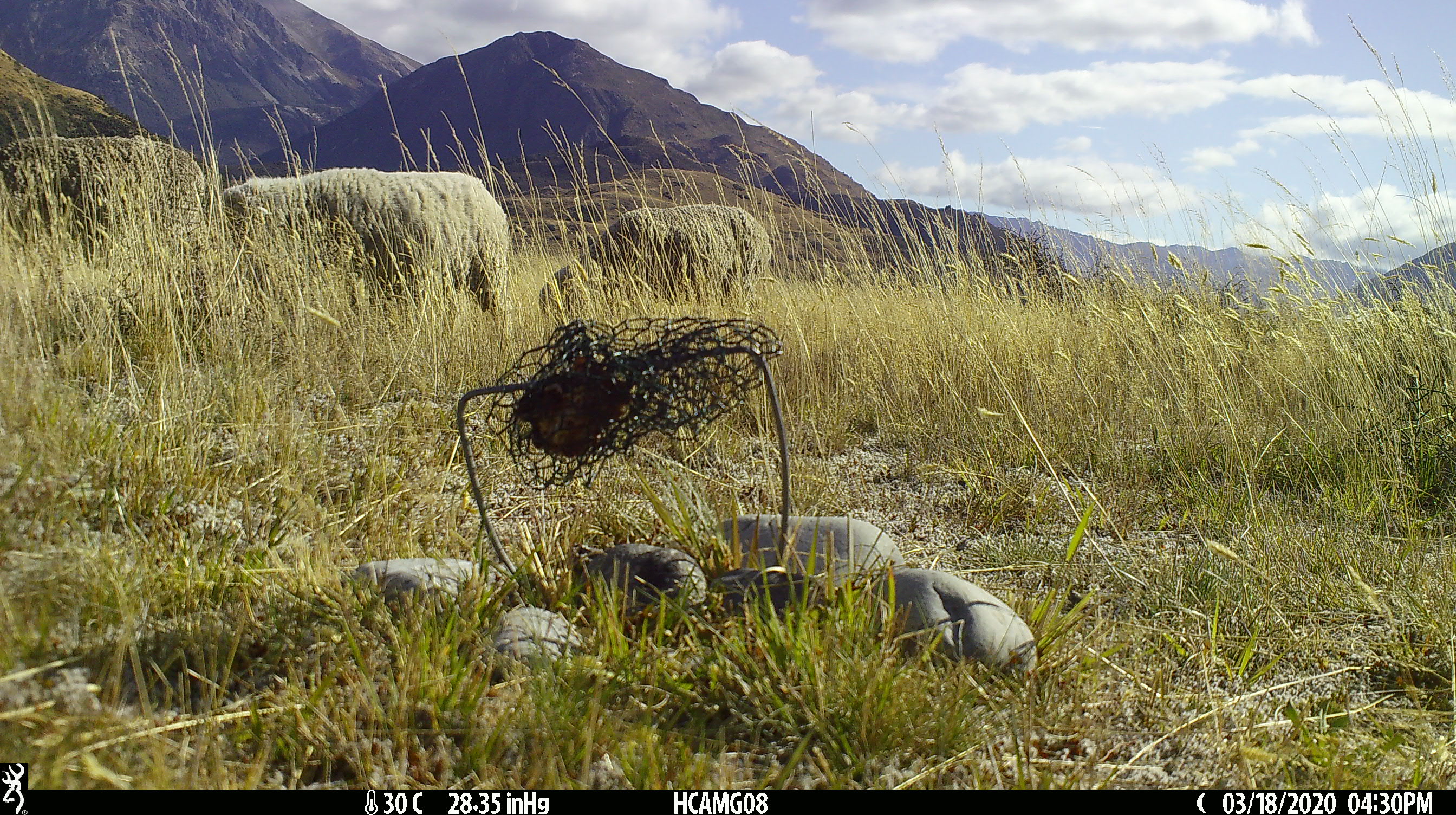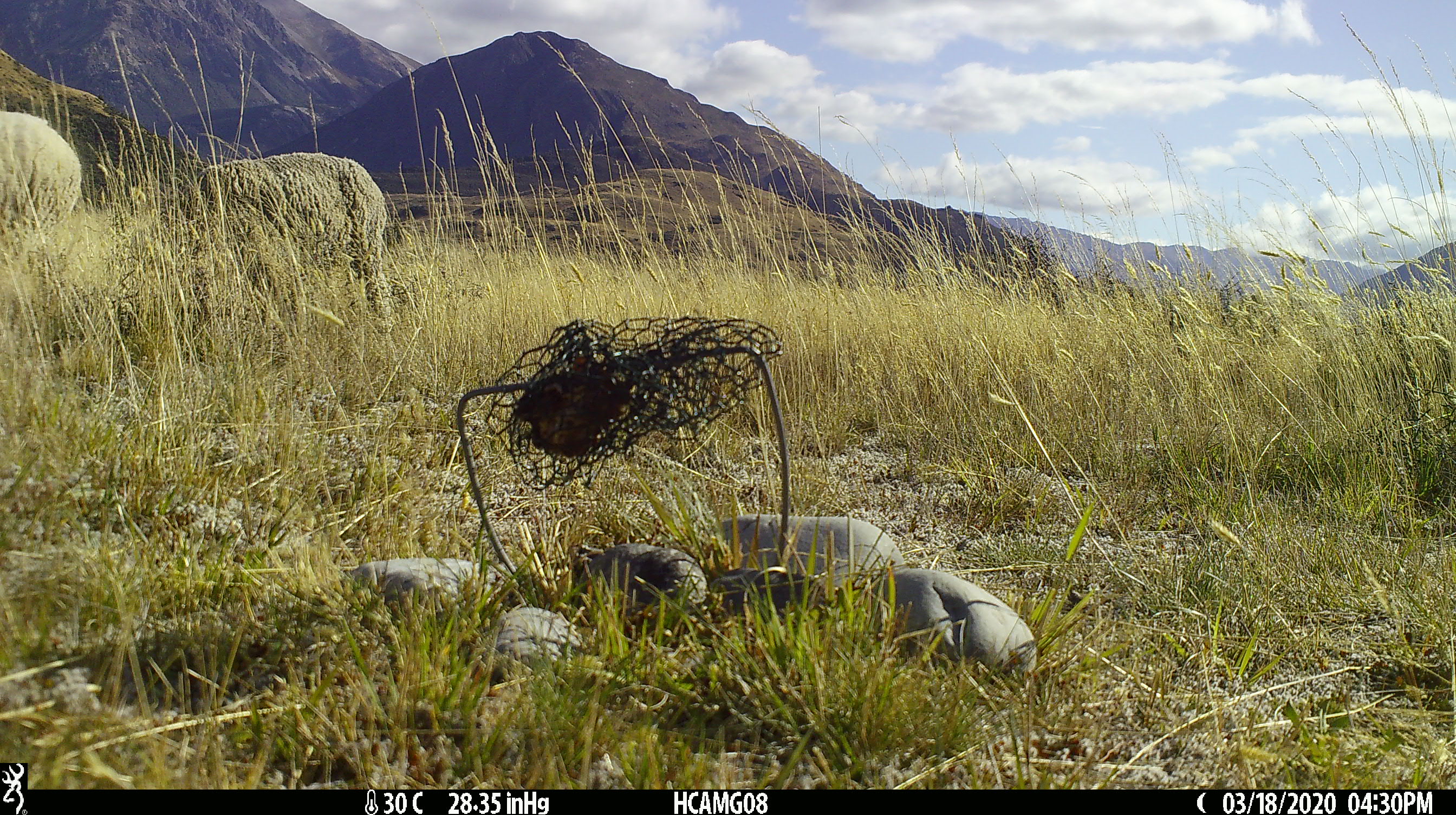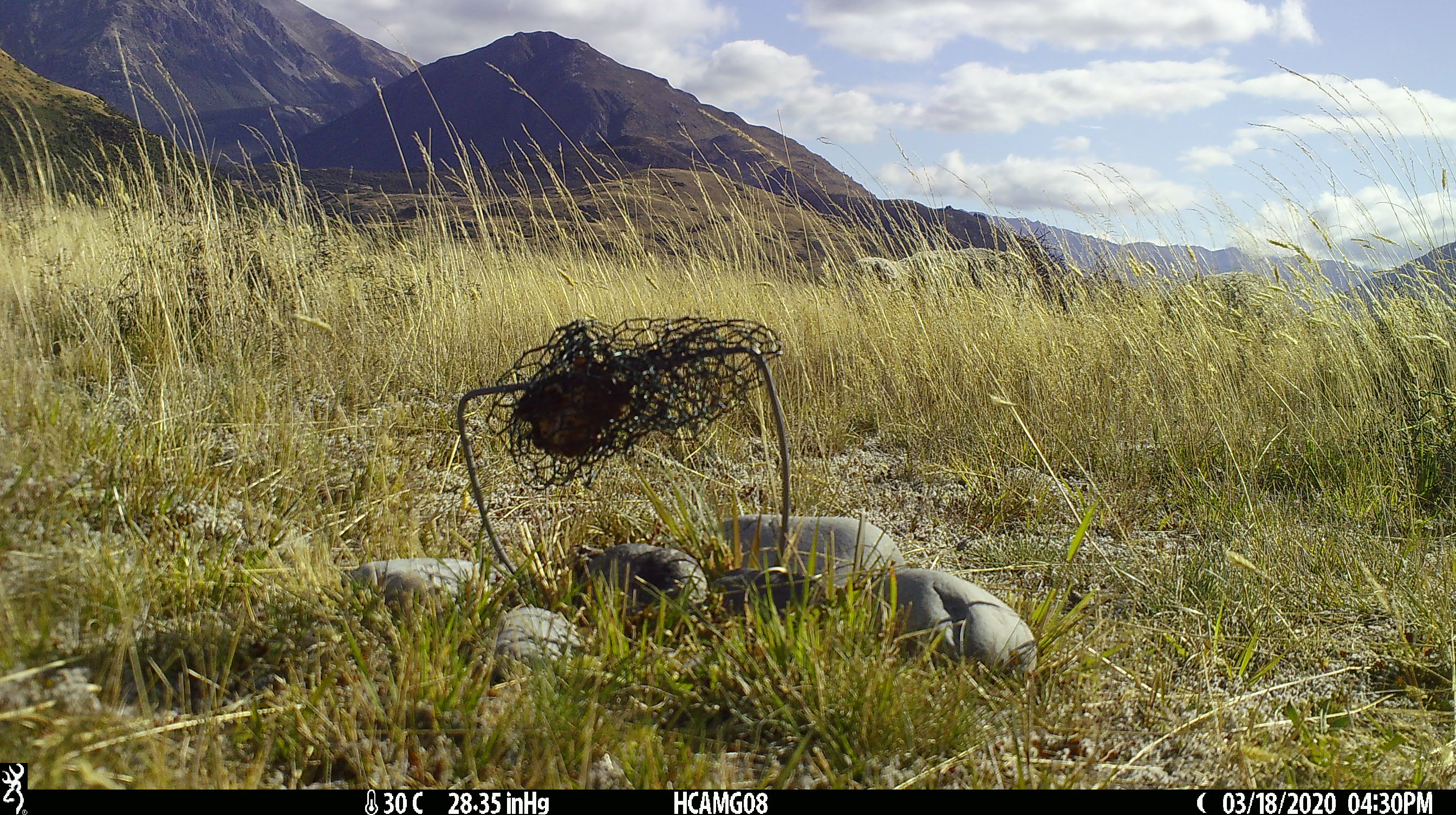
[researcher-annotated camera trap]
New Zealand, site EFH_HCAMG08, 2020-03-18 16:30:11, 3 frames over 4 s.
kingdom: Animalia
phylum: Chordata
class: Mammalia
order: Artiodactyla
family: Bovidae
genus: Ovis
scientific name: Ovis aries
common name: domestic sheep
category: sheep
Sheep (domestic sheep) (Ovis aries).